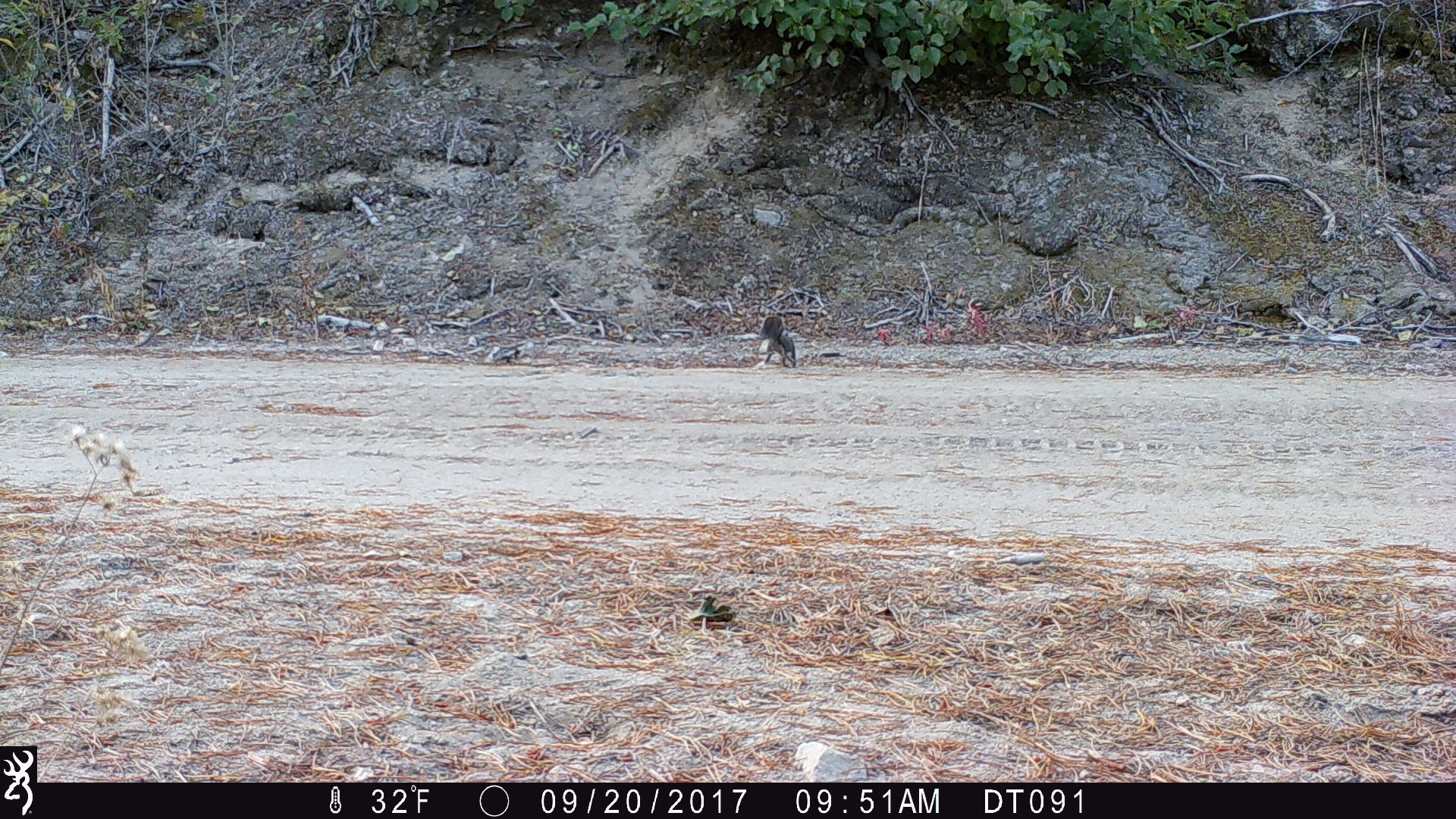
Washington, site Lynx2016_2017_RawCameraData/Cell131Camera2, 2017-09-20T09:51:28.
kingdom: Animalia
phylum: Chordata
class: Mammalia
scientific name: Mammalia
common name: small mammal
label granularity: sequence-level